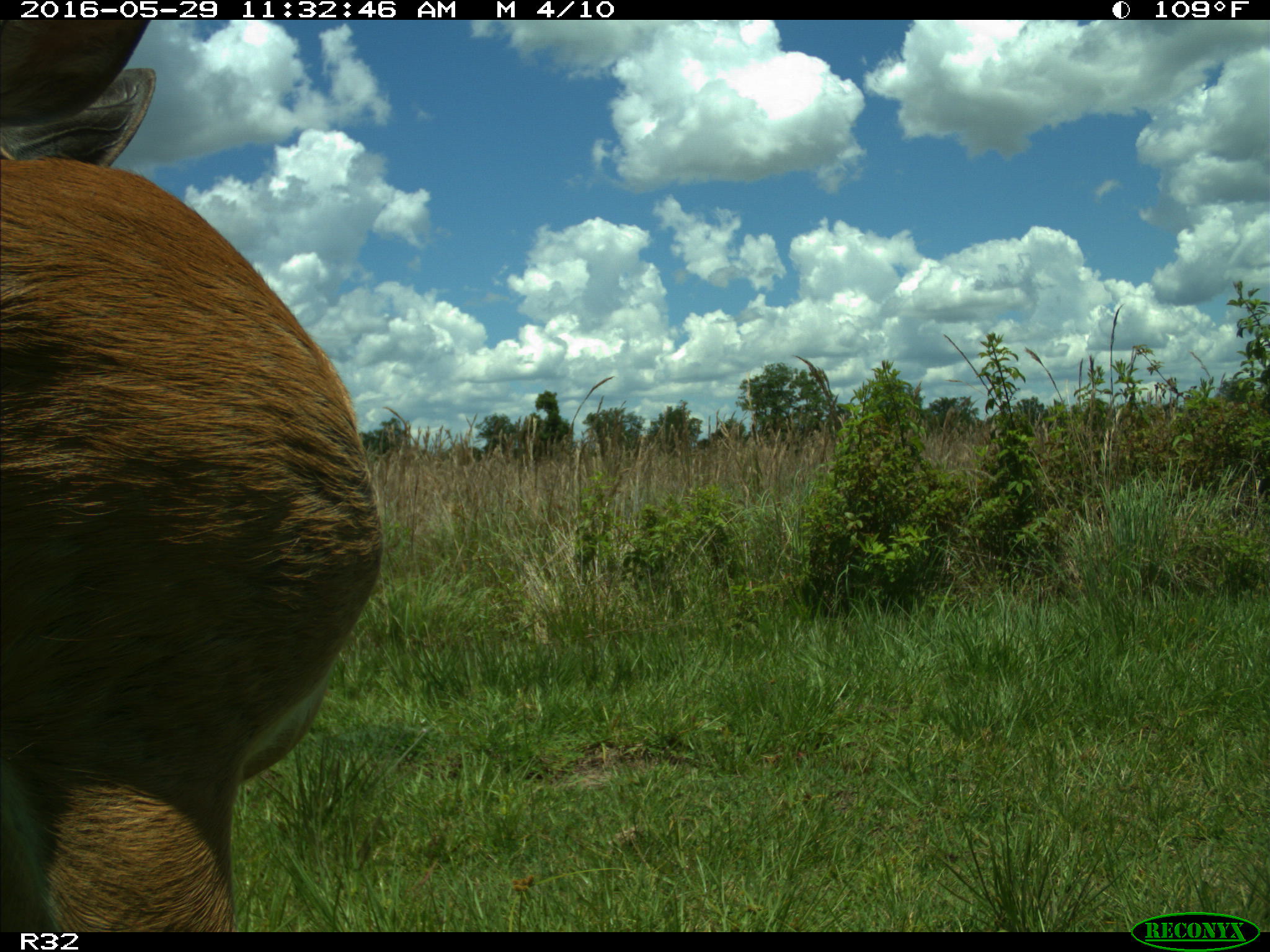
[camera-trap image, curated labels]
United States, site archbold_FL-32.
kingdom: Animalia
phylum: Chordata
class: Mammalia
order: Artiodactyla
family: Bovidae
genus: Bos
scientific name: Bos taurus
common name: domestic cow